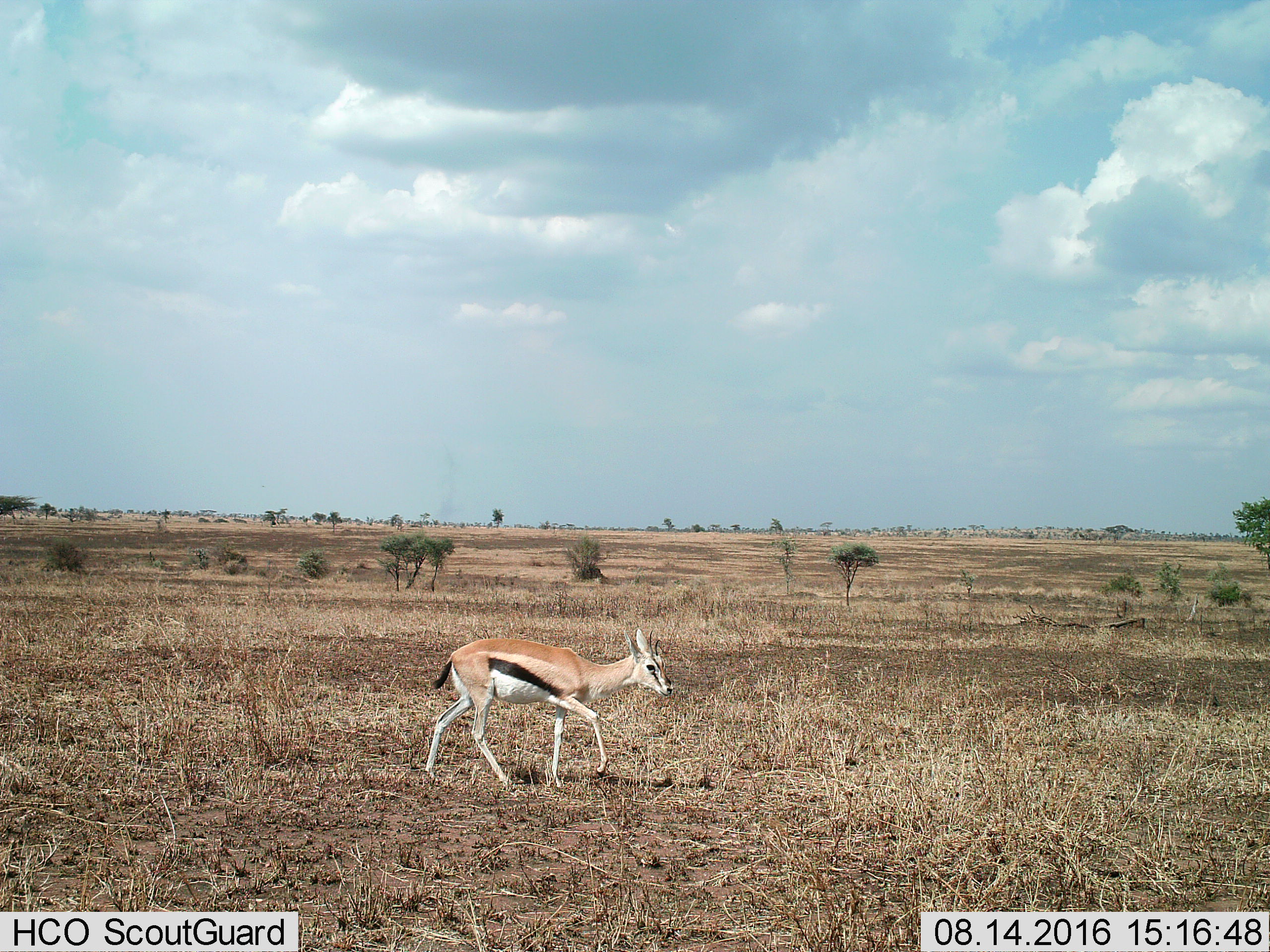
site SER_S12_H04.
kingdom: Animalia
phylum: Chordata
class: Mammalia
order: Artiodactyla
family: Bovidae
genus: Eudorcas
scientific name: Eudorcas thomsonii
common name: thomson's gazelle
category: gazellethomsons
Gazellethomsons (thomson's gazelle) (Eudorcas thomsonii), count 1. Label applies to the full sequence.